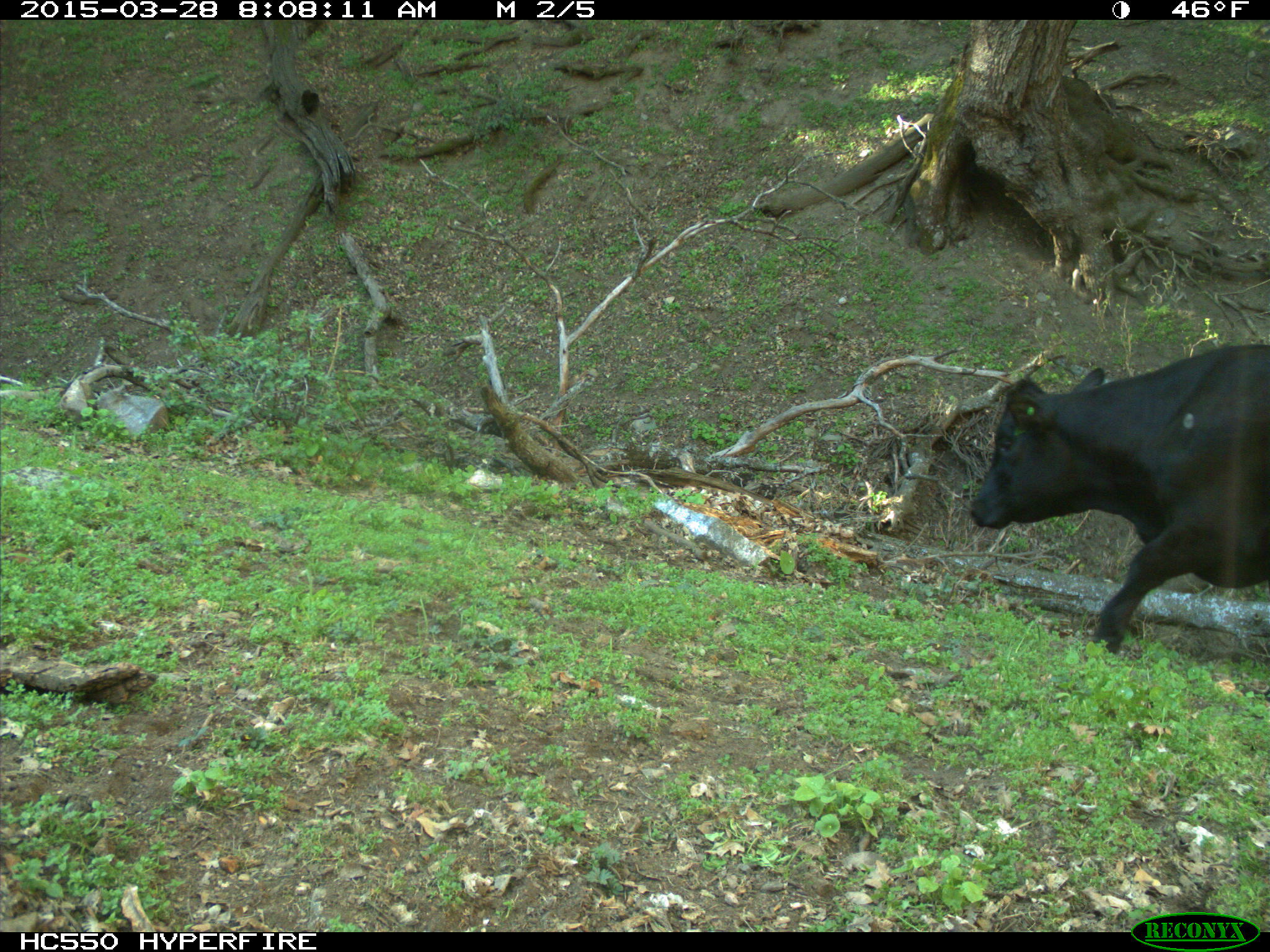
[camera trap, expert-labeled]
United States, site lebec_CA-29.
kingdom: Animalia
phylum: Chordata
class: Mammalia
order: Artiodactyla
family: Bovidae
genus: Bos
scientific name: Bos taurus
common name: domestic cow